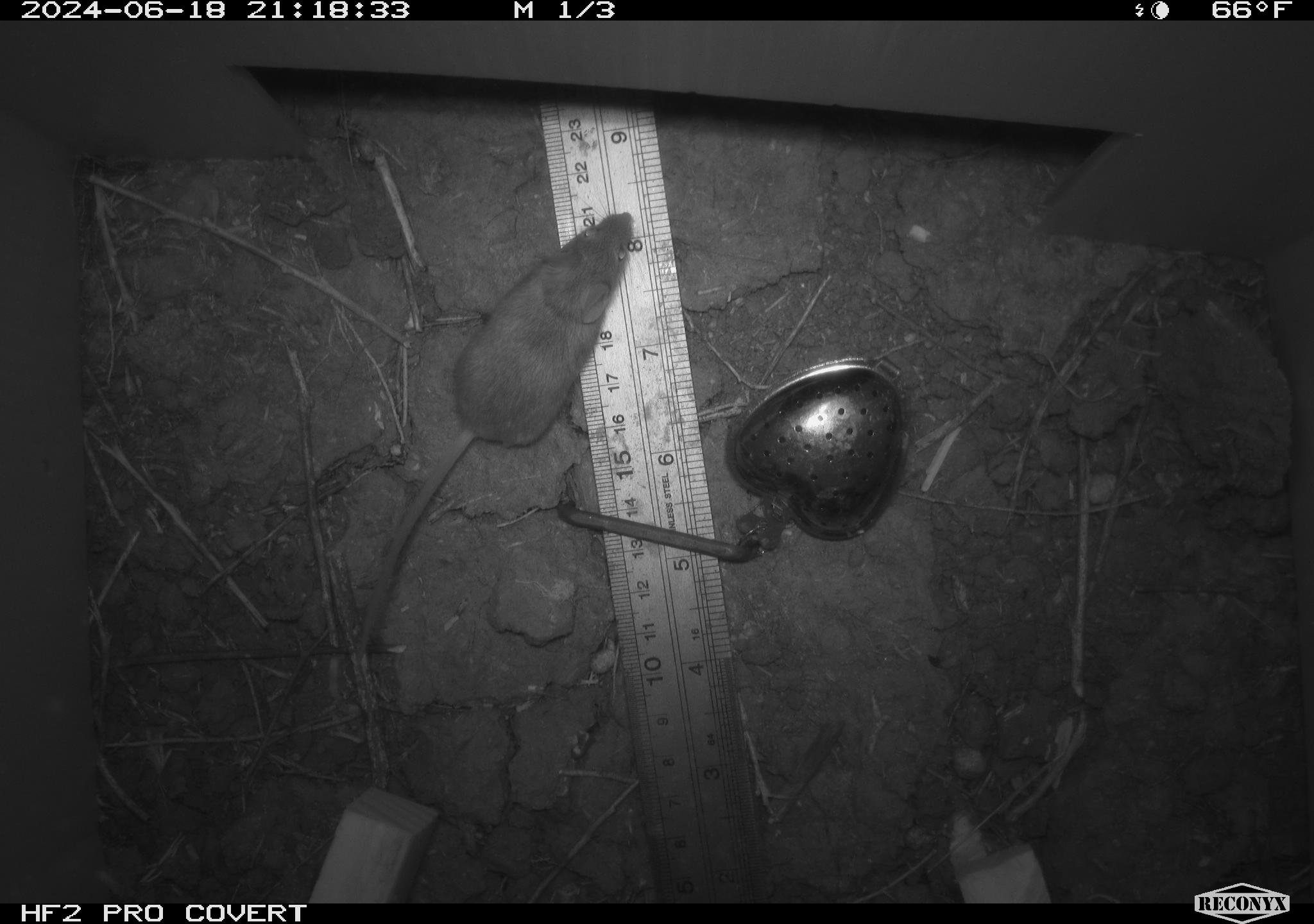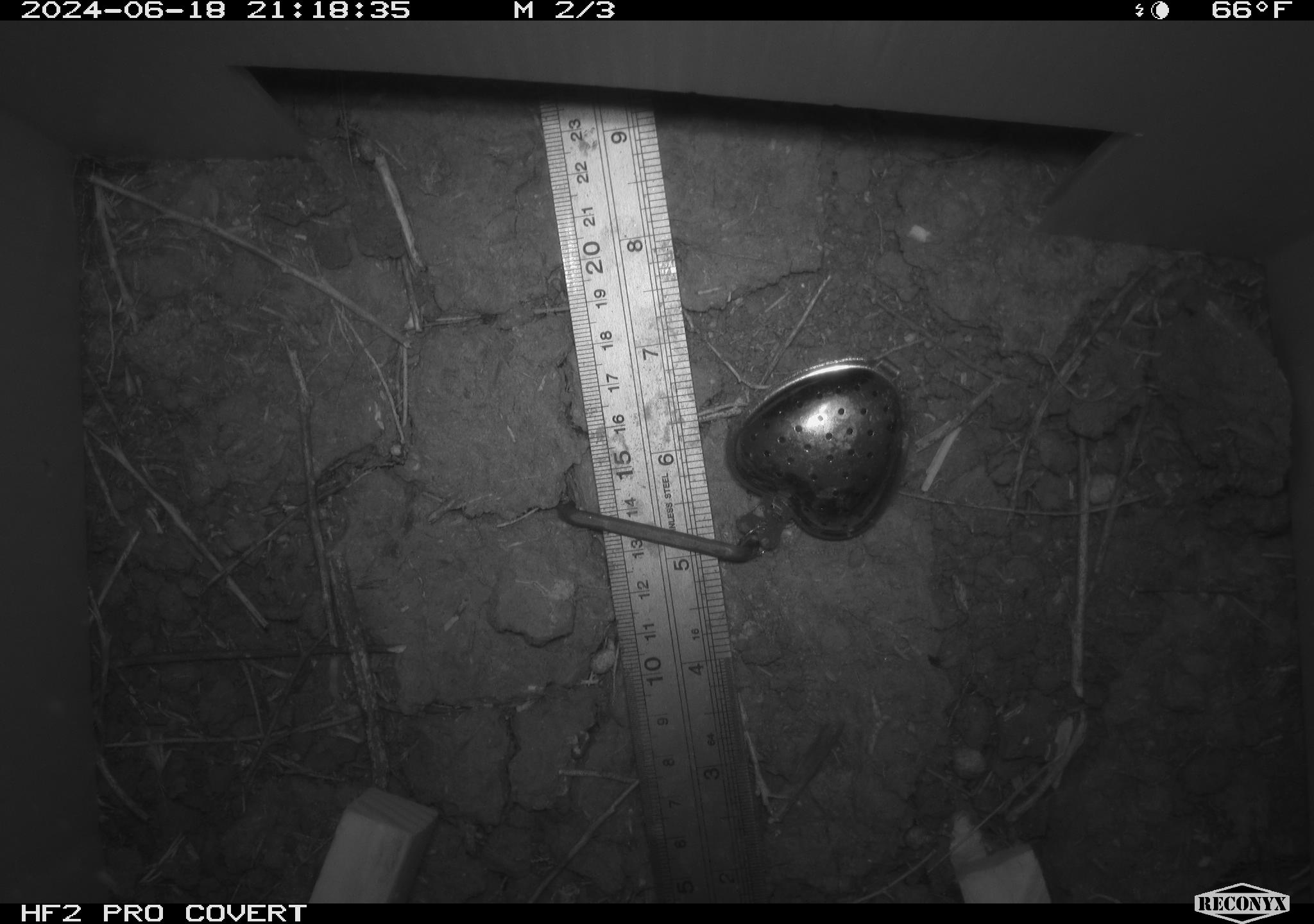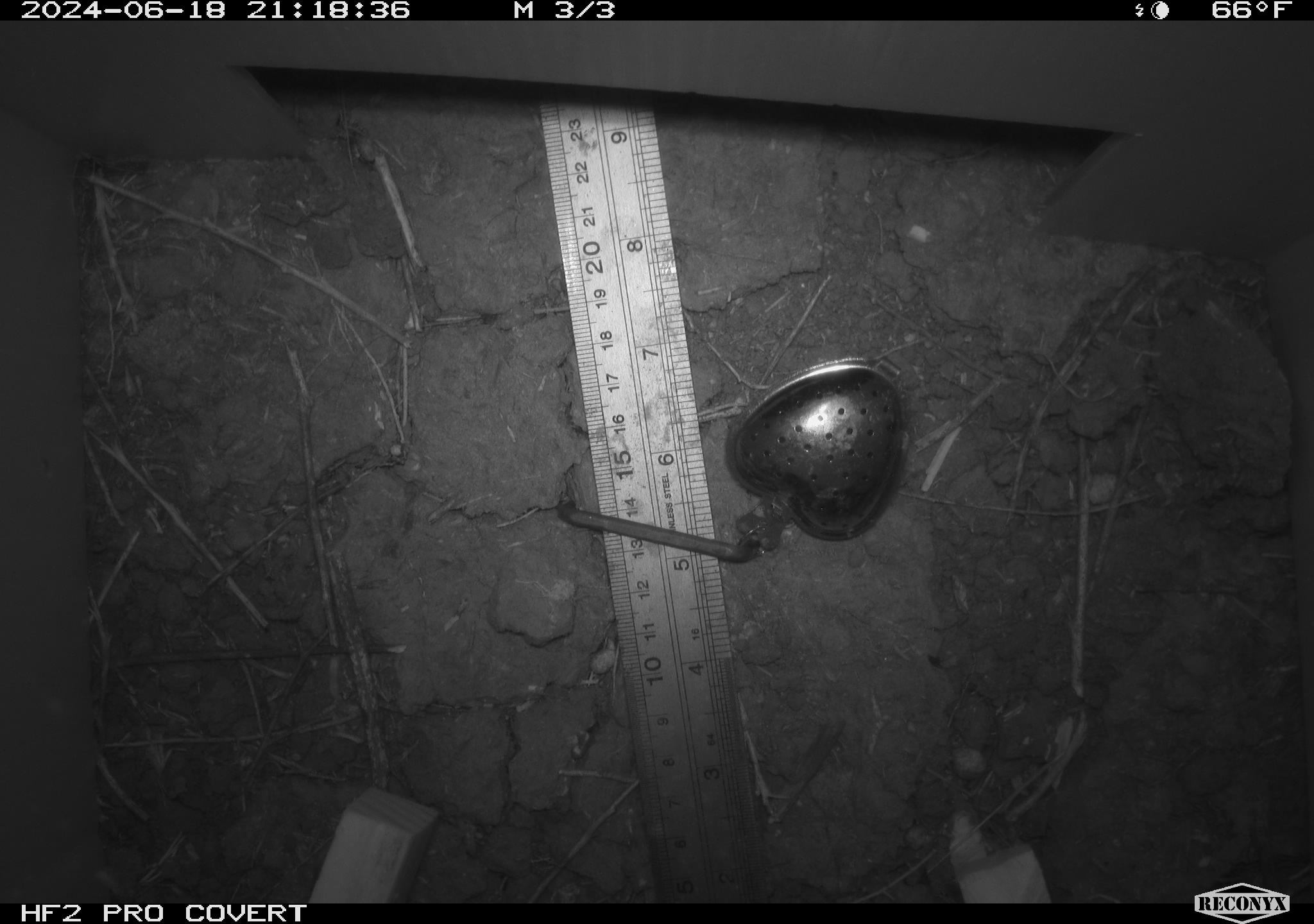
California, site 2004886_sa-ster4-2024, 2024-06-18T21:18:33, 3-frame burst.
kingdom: Animalia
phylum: Chordata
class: Mammalia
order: Rodentia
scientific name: Rodentia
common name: mouse species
Mouse species (Rodentia).